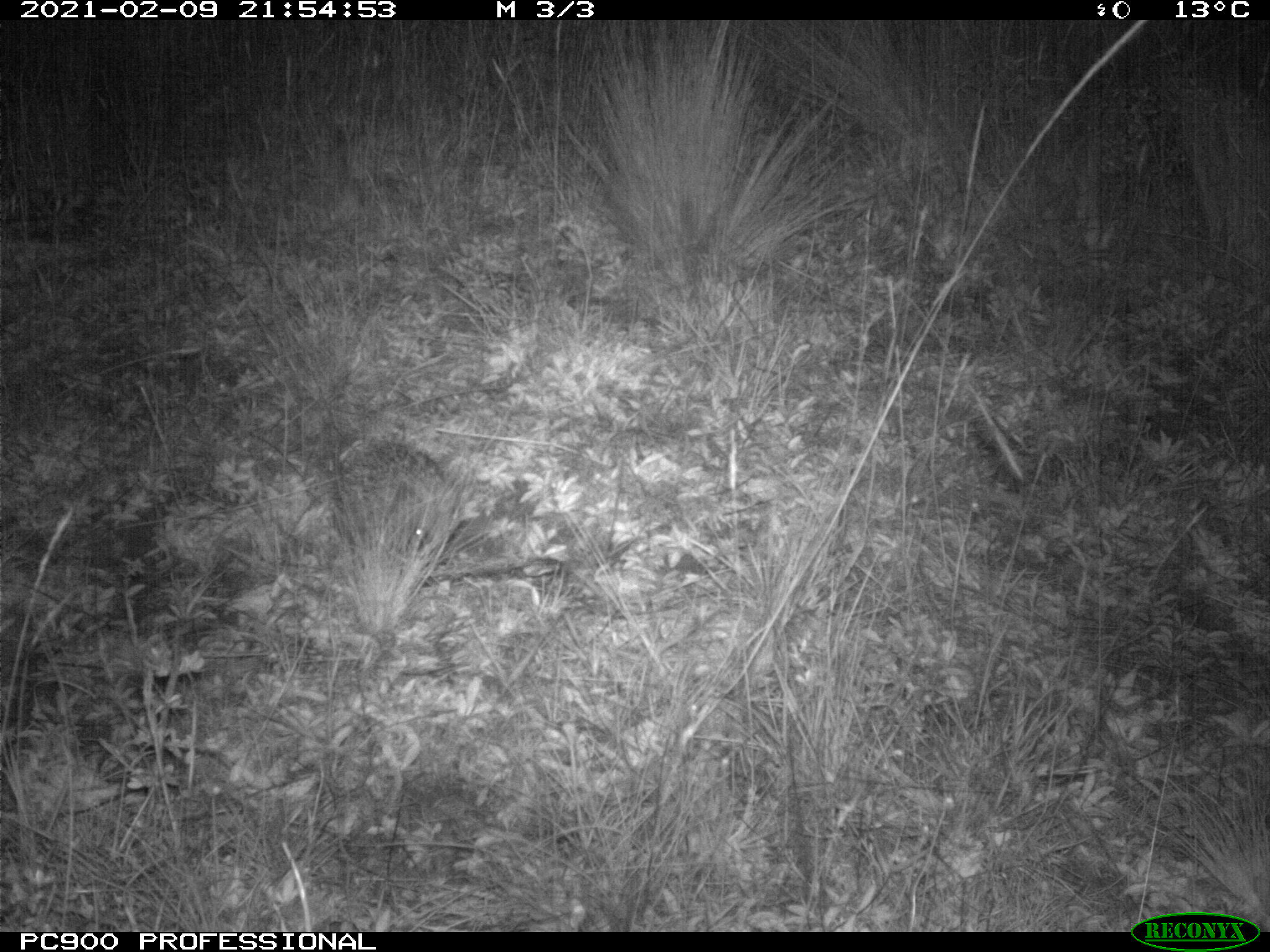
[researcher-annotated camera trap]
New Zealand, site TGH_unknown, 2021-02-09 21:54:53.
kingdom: Animalia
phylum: Chordata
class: Mammalia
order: Eulipotyphla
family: Erinaceidae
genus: Erinaceus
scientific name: Erinaceus europaeus europaeus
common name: european hedgehog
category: hedgehog